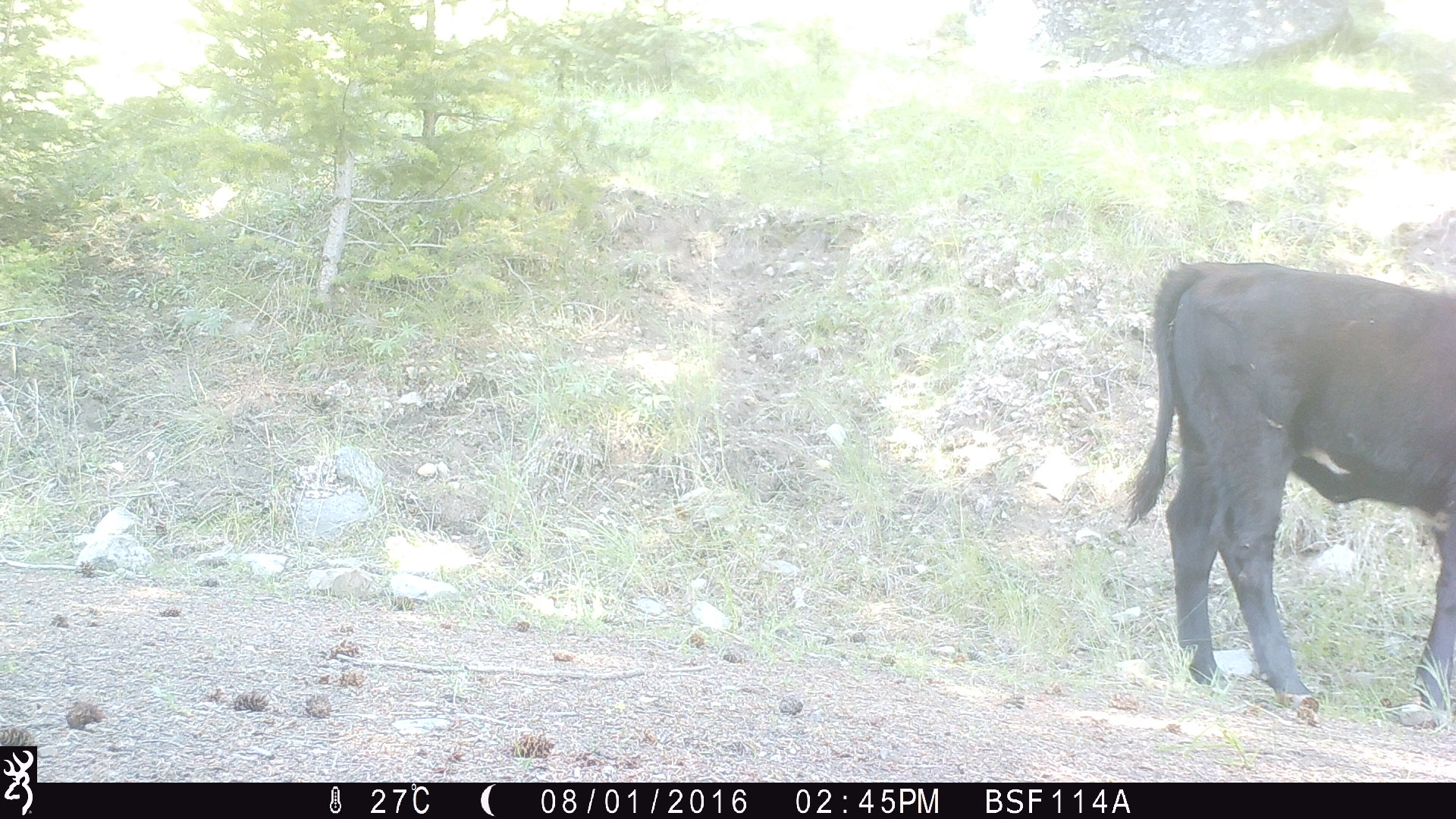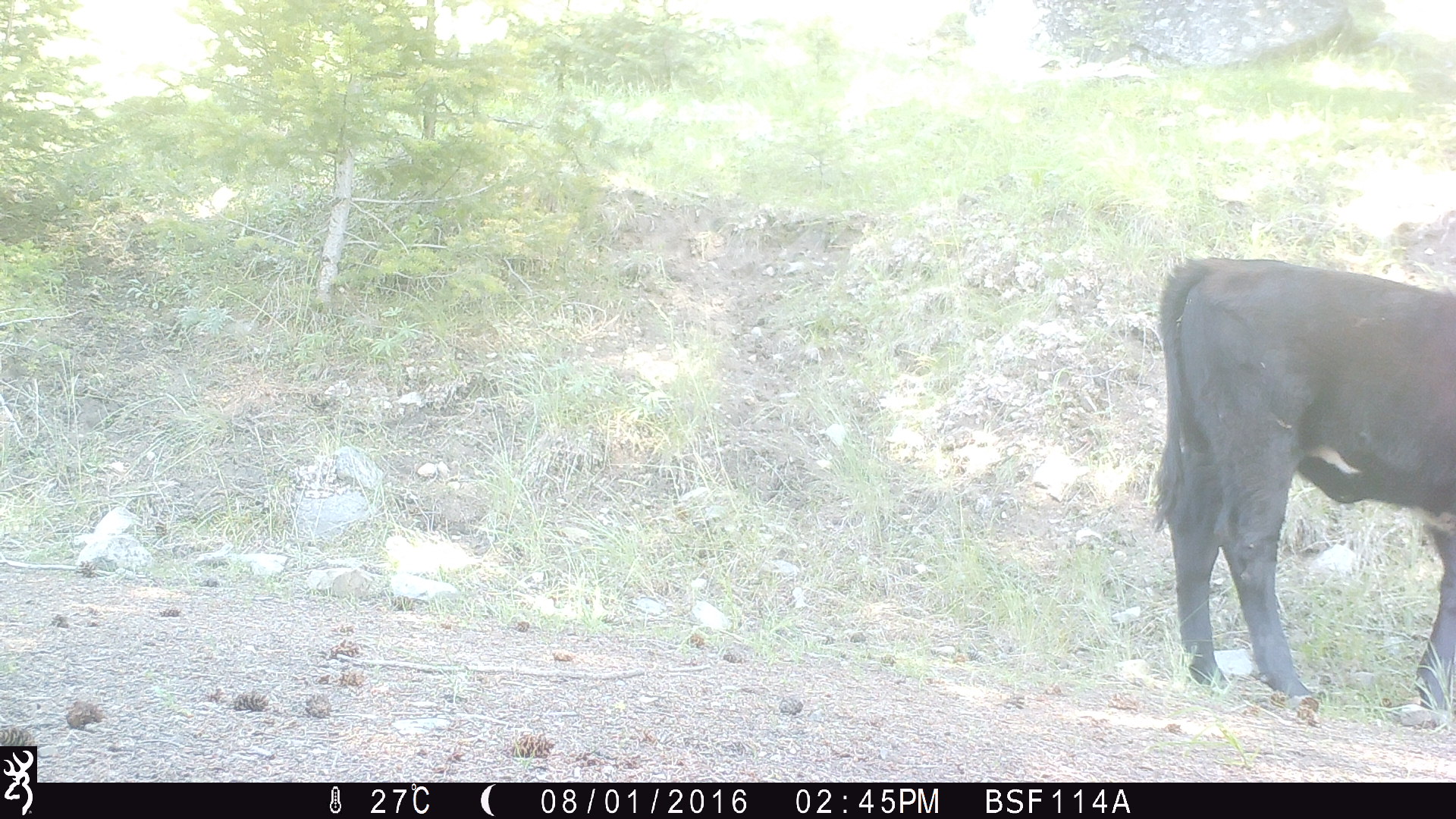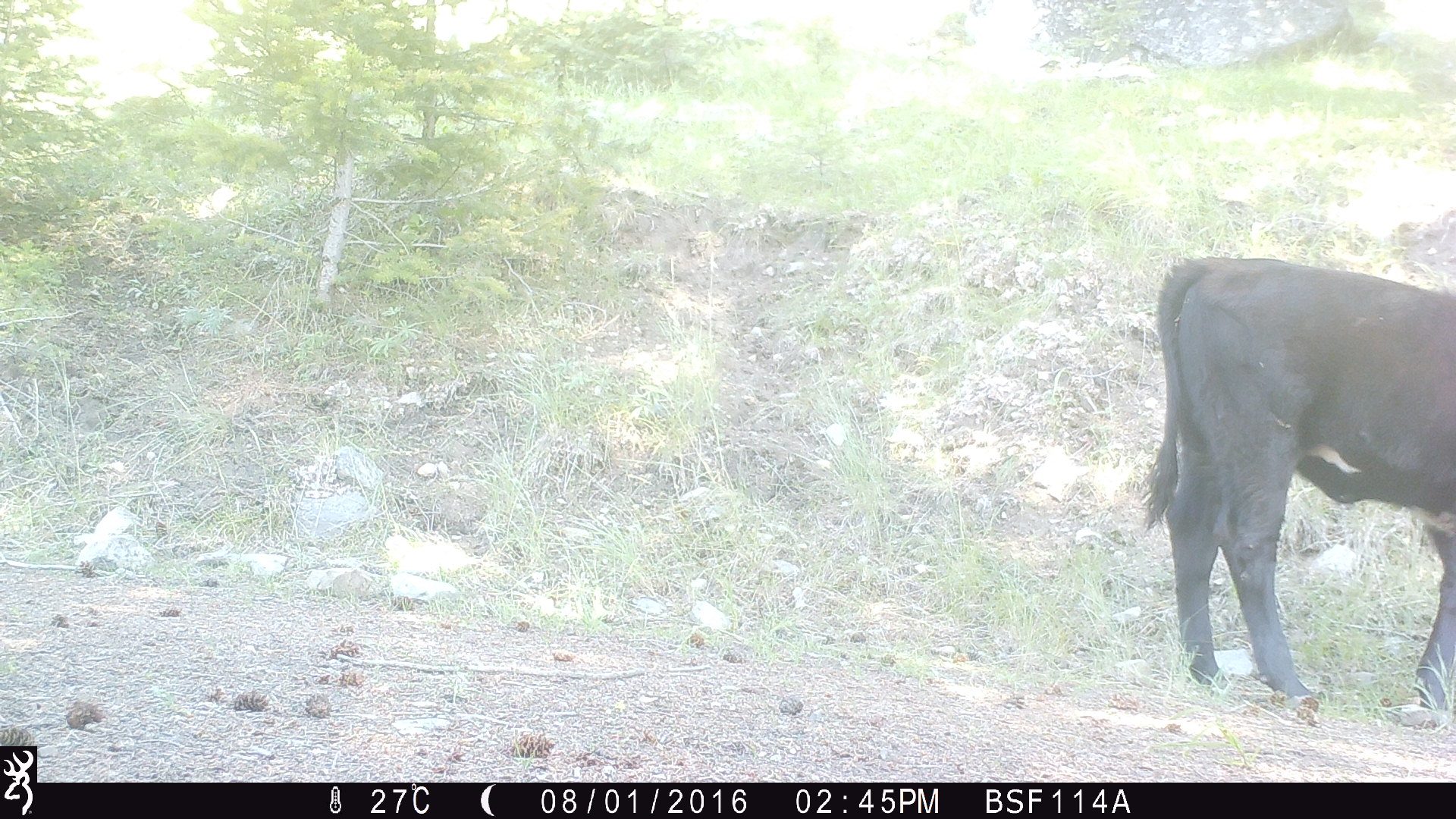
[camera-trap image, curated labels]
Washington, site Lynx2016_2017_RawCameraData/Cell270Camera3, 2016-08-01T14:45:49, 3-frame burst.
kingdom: Animalia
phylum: Chordata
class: Mammalia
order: Artiodactyla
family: Bovidae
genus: Bos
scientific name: Bos taurus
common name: domestic cattle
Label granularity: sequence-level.